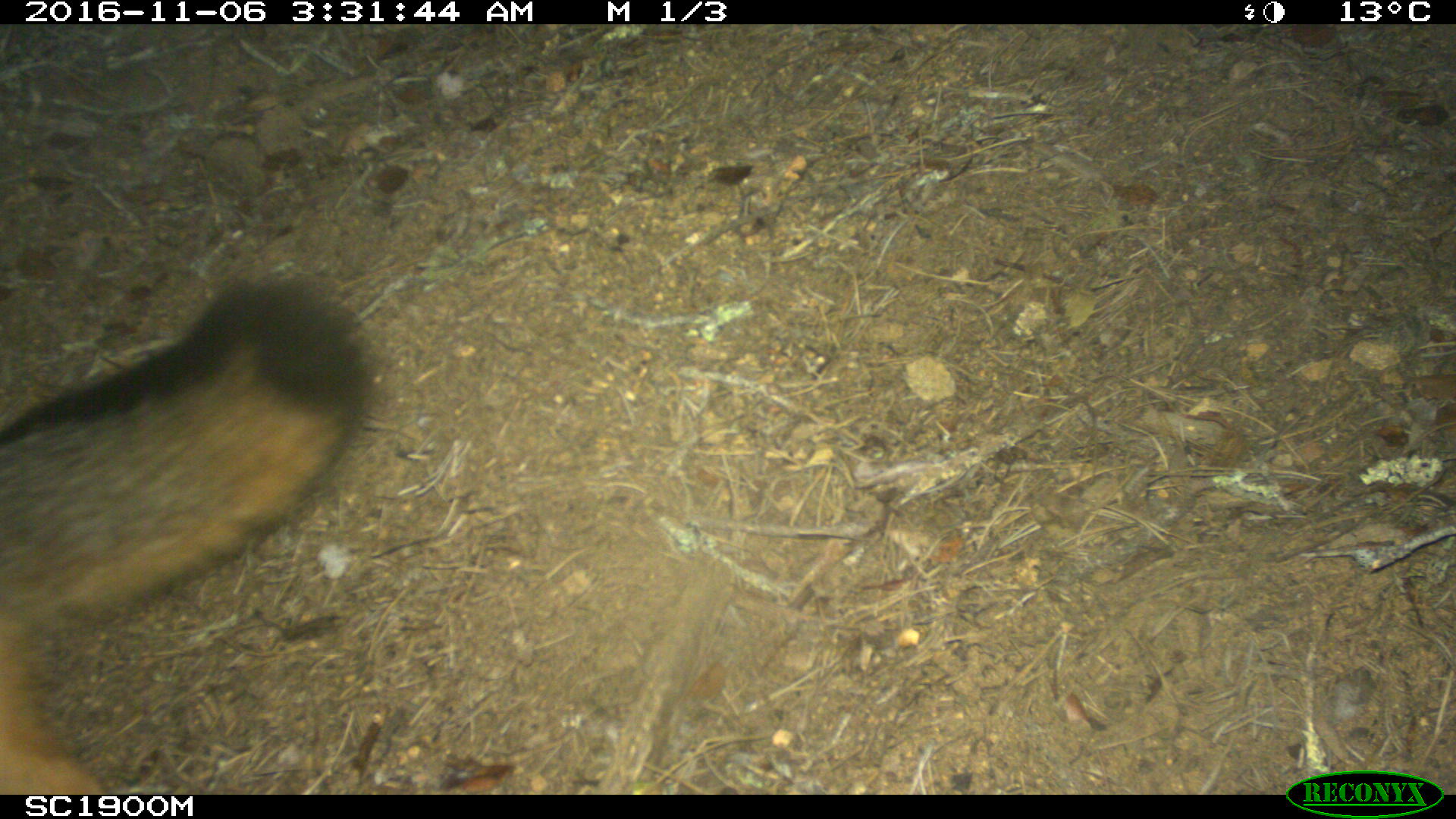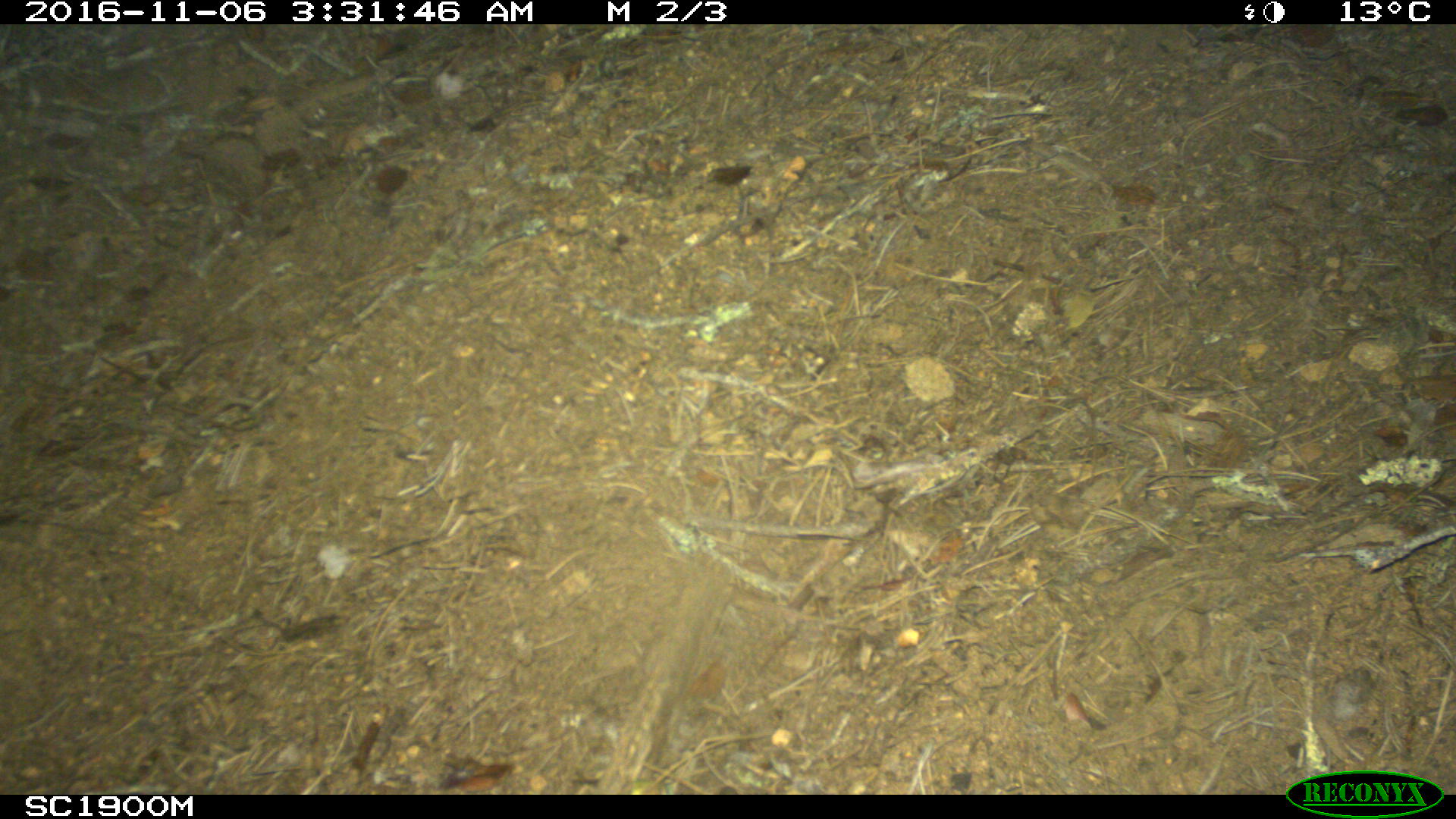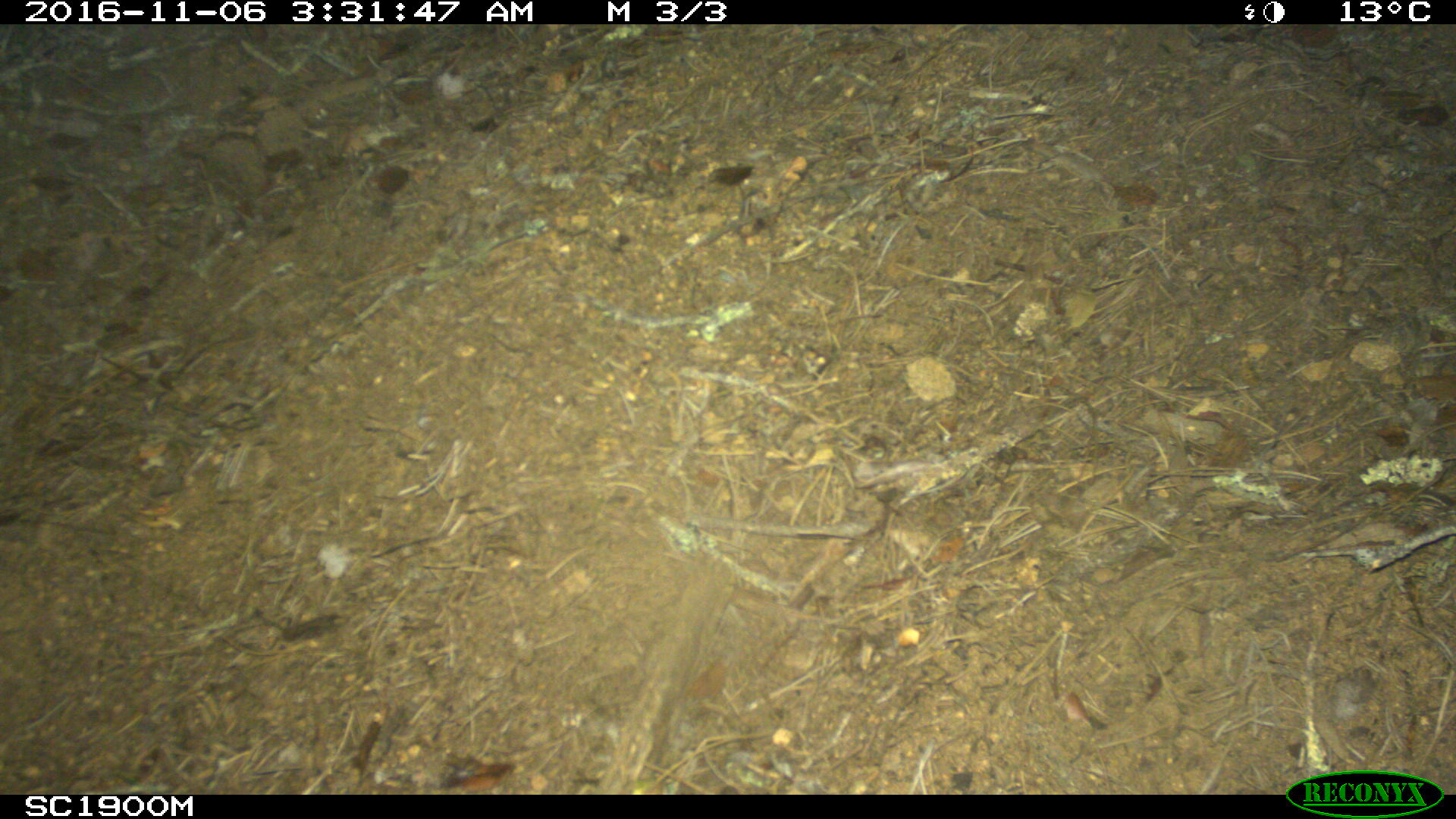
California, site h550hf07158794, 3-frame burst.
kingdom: Animalia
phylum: Chordata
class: Mammalia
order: Carnivora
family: Canidae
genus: Urocyon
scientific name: Urocyon littoralis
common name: island fox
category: fox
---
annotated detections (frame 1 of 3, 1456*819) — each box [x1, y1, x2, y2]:
fox: [0, 279, 375, 799]